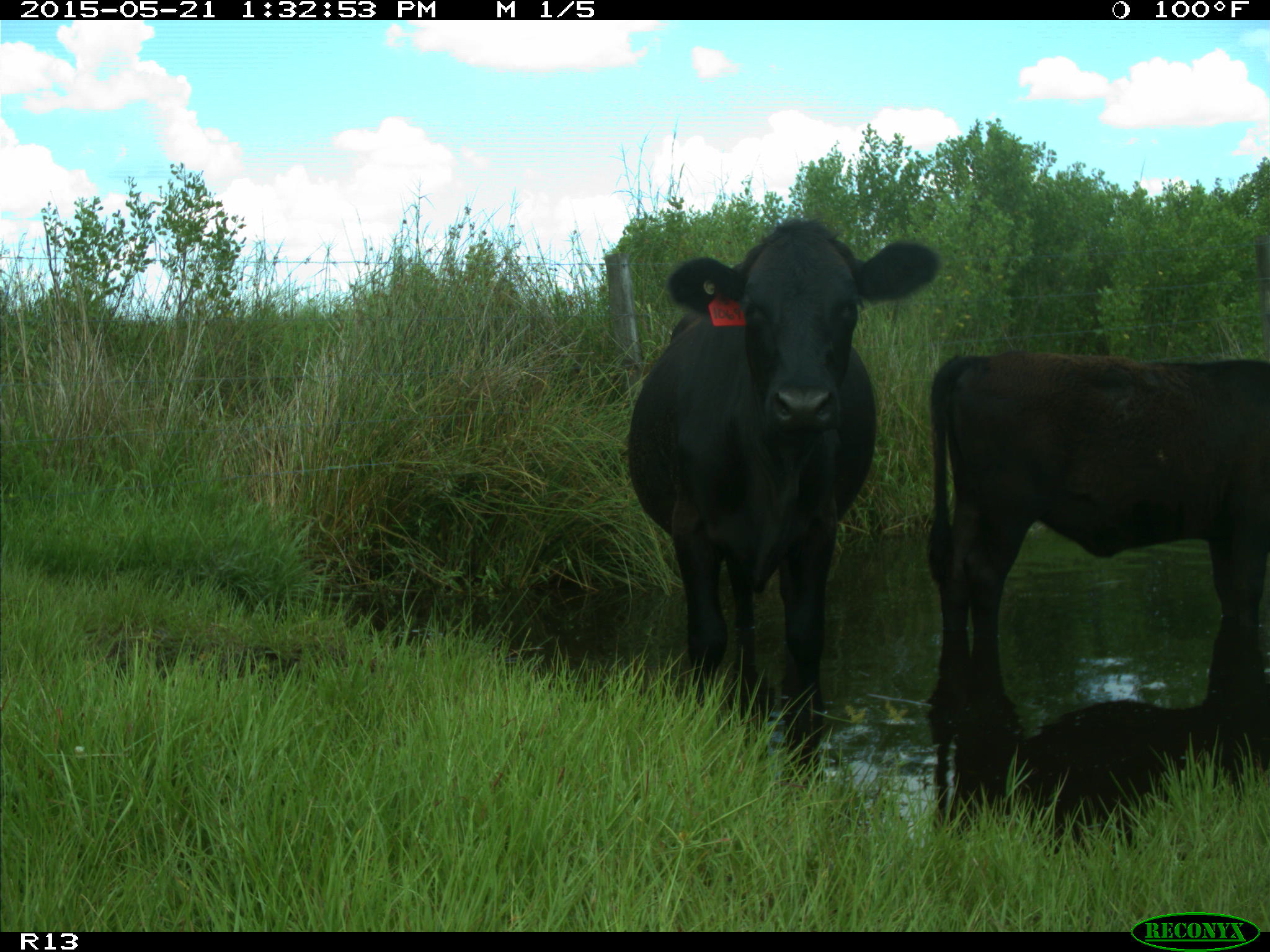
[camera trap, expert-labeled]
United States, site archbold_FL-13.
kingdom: Animalia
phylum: Chordata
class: Mammalia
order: Artiodactyla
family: Bovidae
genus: Bos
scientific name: Bos taurus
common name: domestic cow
Bos taurus (domestic cow).